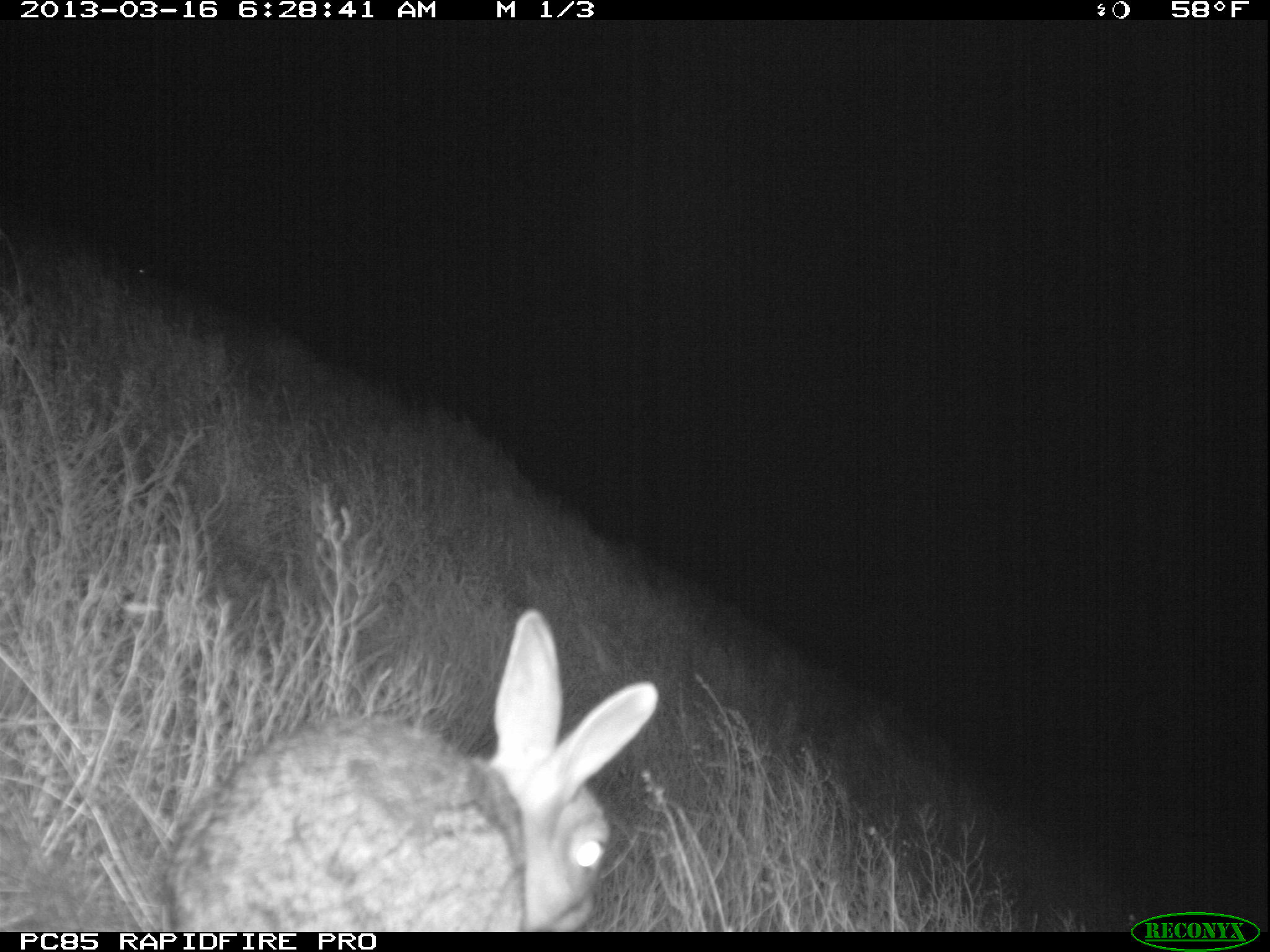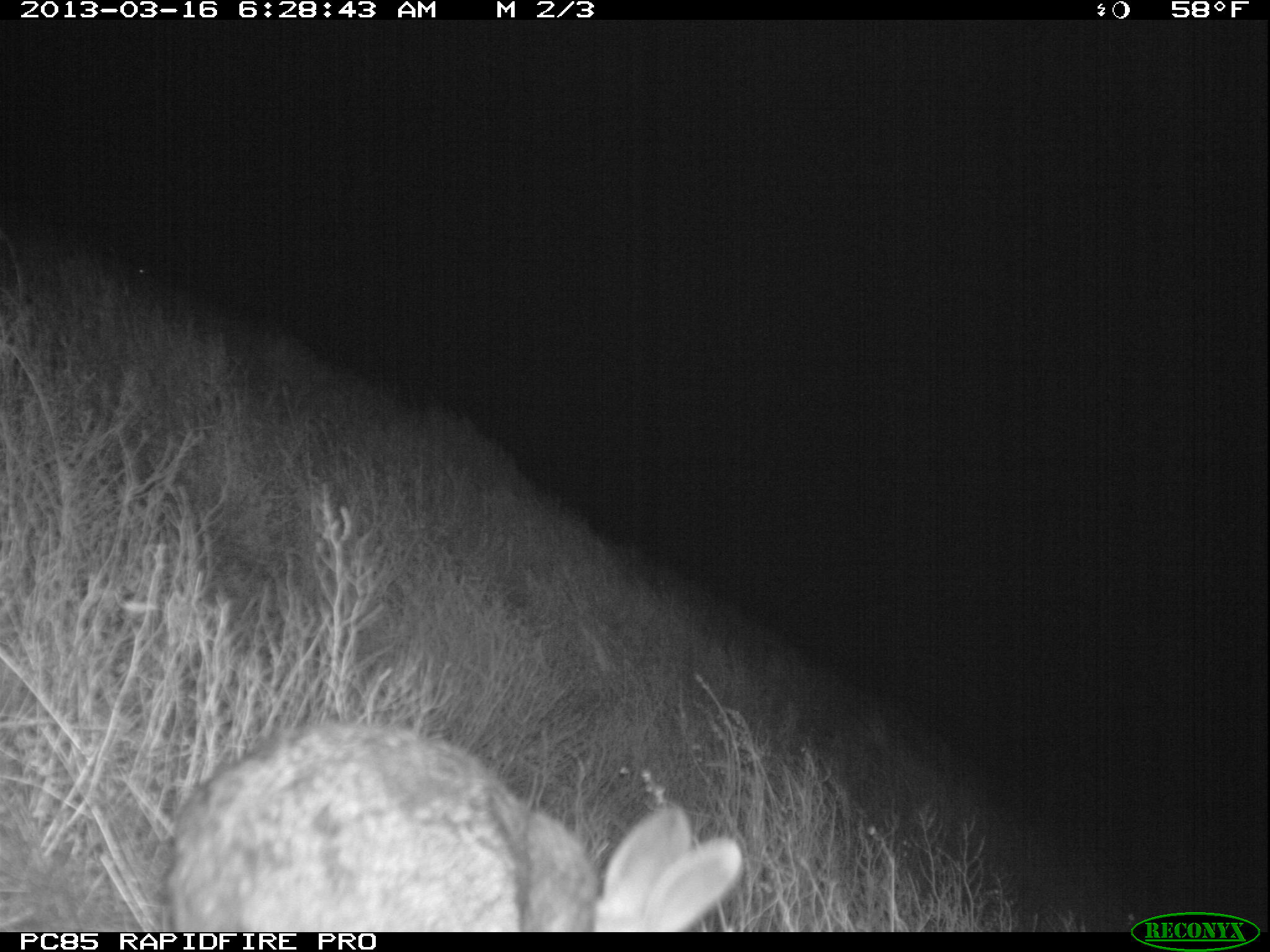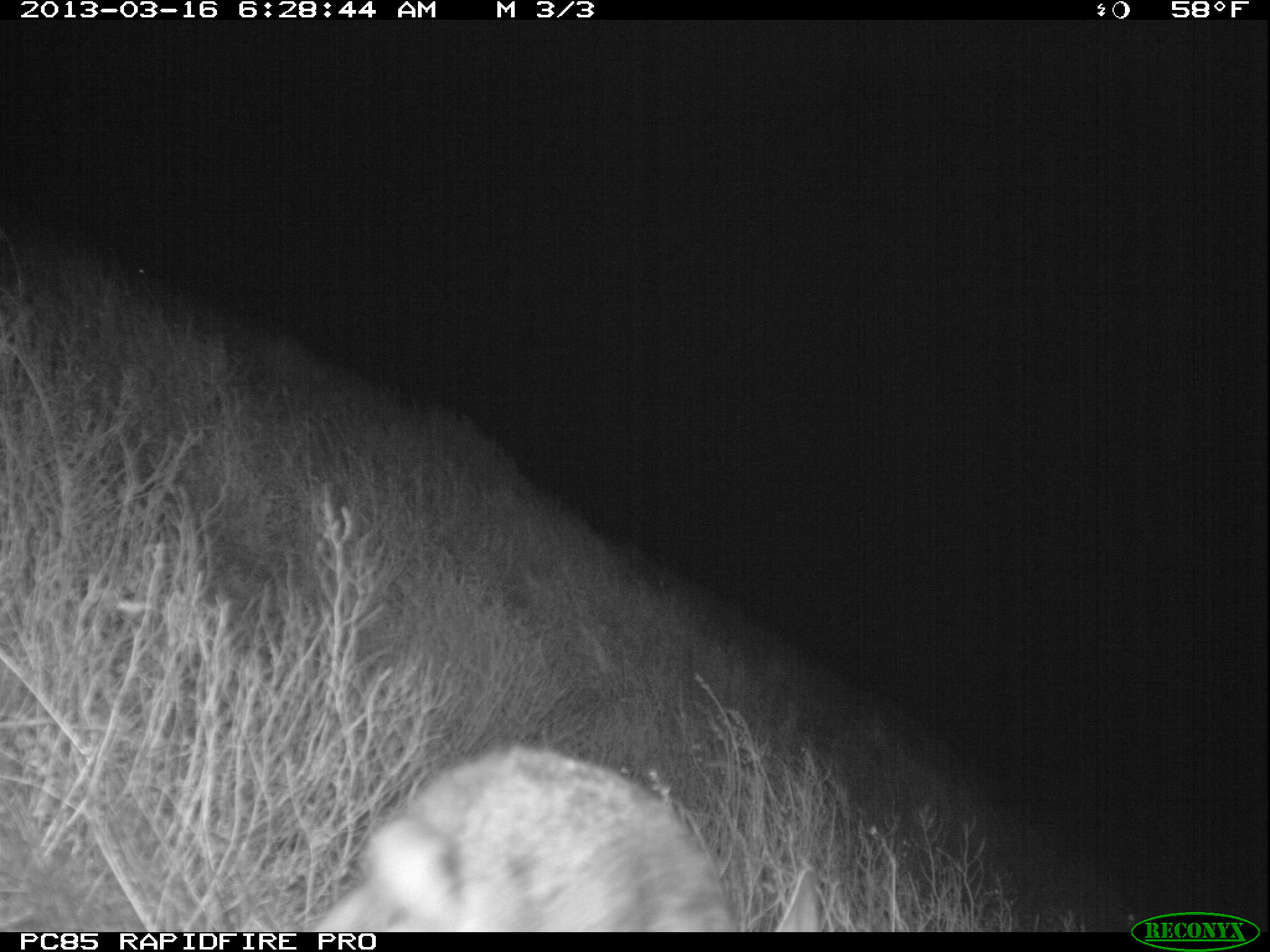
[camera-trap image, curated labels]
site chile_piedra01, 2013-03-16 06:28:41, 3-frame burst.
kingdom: Animalia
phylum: Chordata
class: Mammalia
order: Lagomorpha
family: Leporidae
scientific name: Leporidae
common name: rabbits and hares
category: rabbit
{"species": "rabbit (rabbits and hares) (Leporidae)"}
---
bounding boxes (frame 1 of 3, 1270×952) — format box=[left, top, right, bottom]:
rabbit: box=[157, 614, 655, 928]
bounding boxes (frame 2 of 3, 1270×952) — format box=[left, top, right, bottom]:
rabbit: box=[154, 722, 745, 931]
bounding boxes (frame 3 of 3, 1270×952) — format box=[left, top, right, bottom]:
rabbit: box=[295, 743, 761, 931]